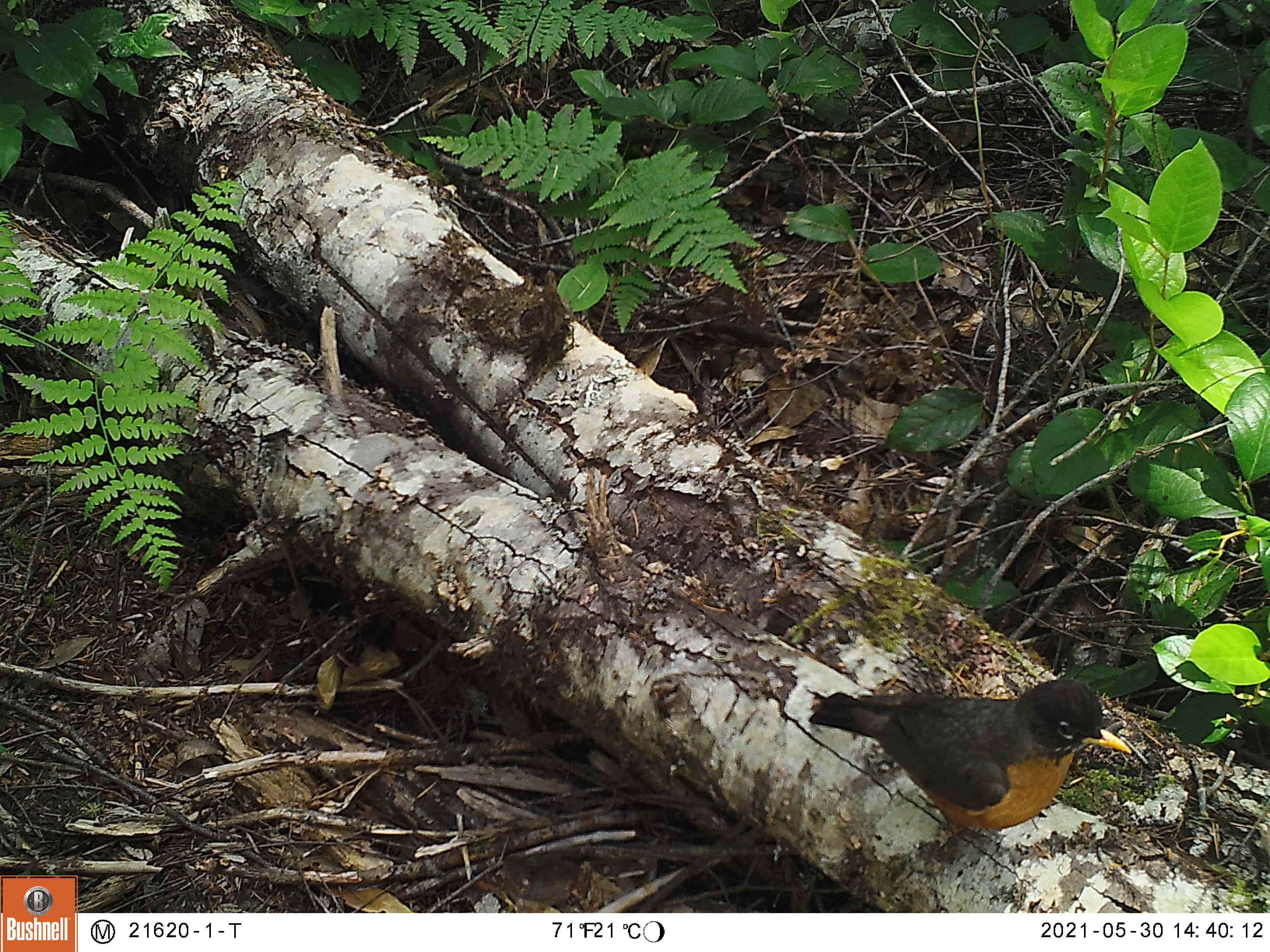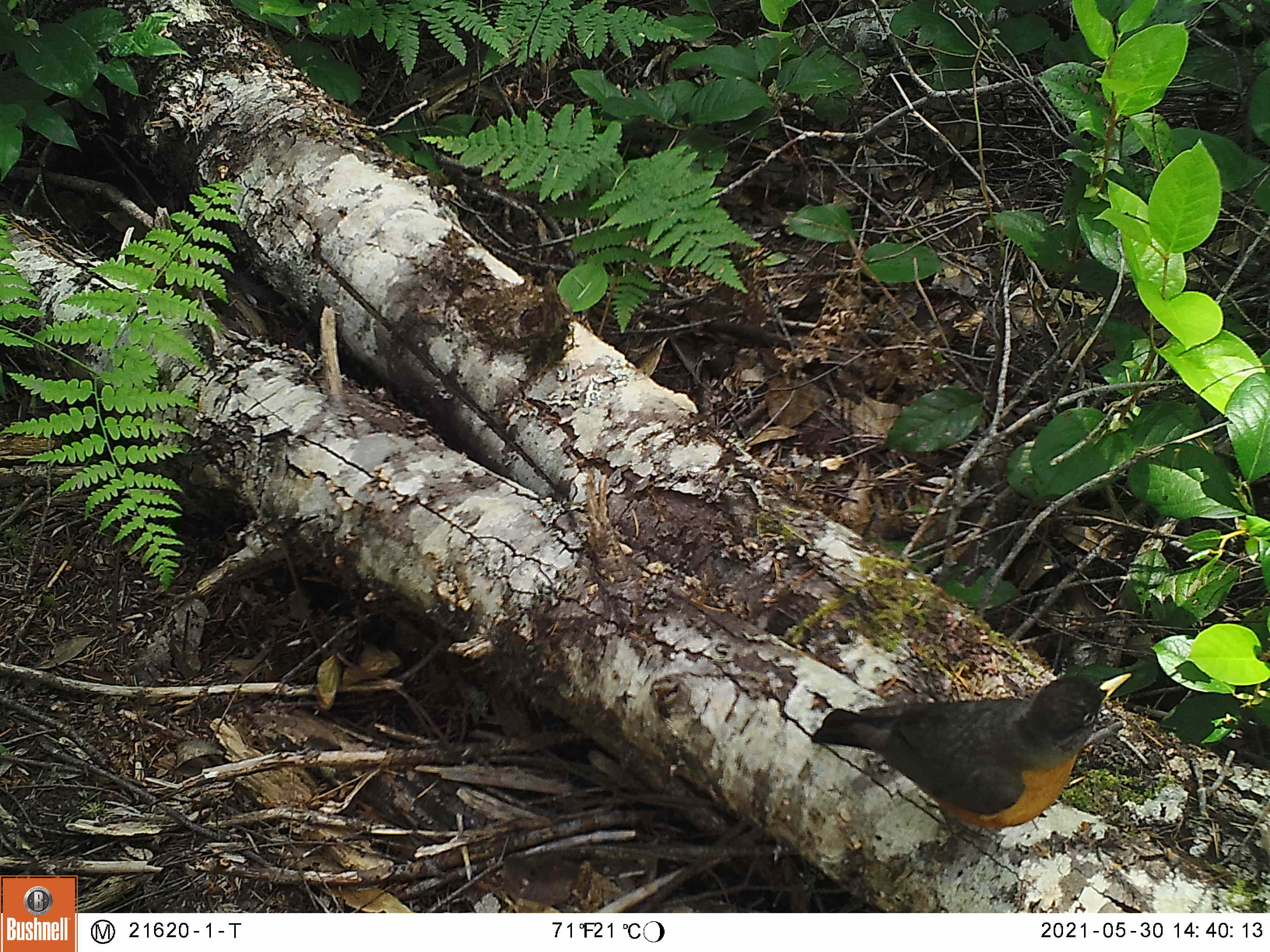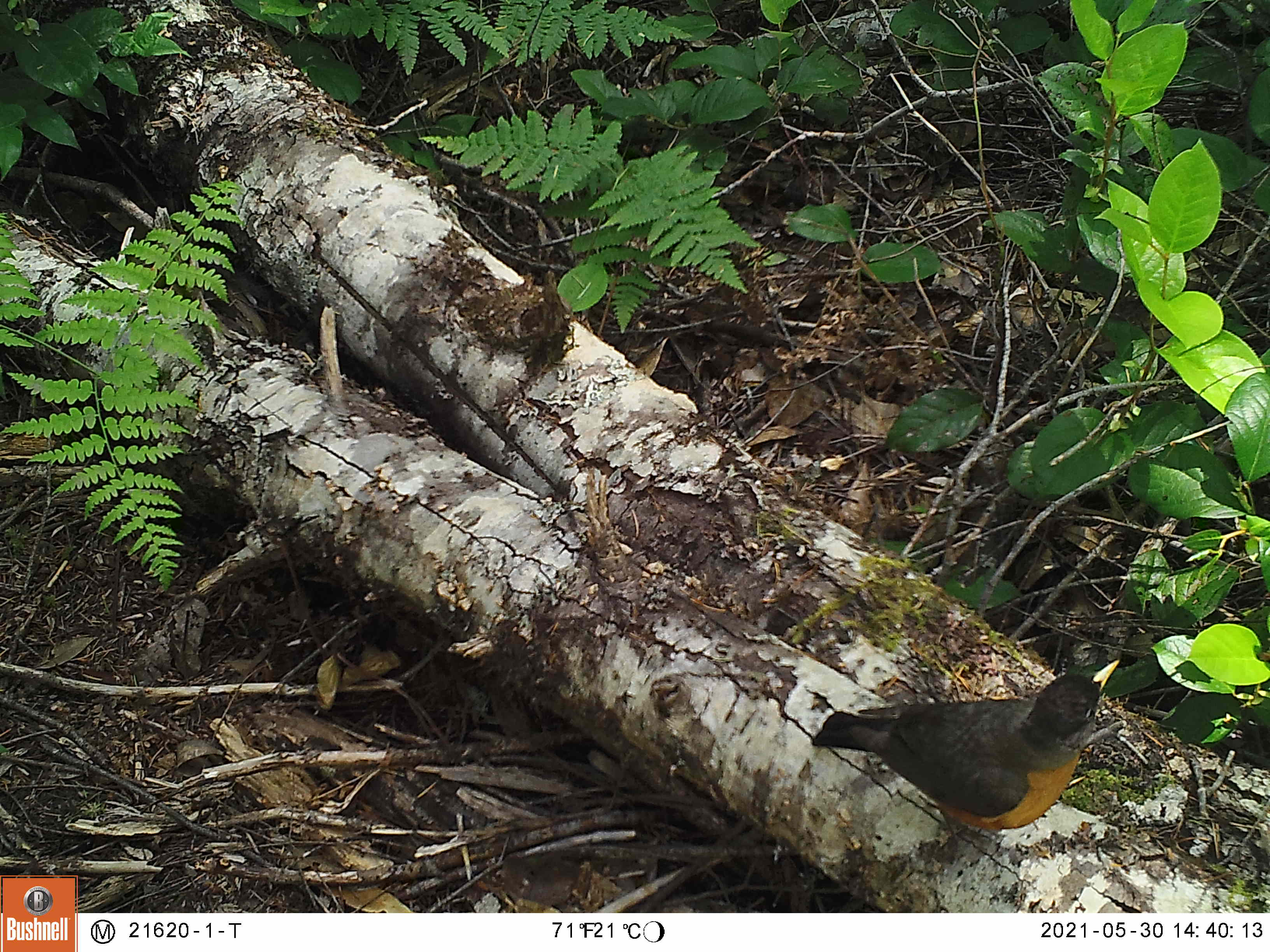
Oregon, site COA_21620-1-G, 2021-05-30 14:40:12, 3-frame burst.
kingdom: Animalia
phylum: Chordata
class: Aves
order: Passeriformes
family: Turdidae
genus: Turdus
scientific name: Turdus migratorius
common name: american robin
American robin (Turdus migratorius).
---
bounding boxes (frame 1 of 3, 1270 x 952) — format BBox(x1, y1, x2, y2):
american robin: BBox(799, 665, 1151, 868)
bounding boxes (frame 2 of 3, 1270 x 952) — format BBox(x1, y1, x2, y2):
american robin: BBox(797, 663, 1148, 875)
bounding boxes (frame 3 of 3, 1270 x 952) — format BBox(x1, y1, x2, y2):
american robin: BBox(798, 644, 1127, 883)